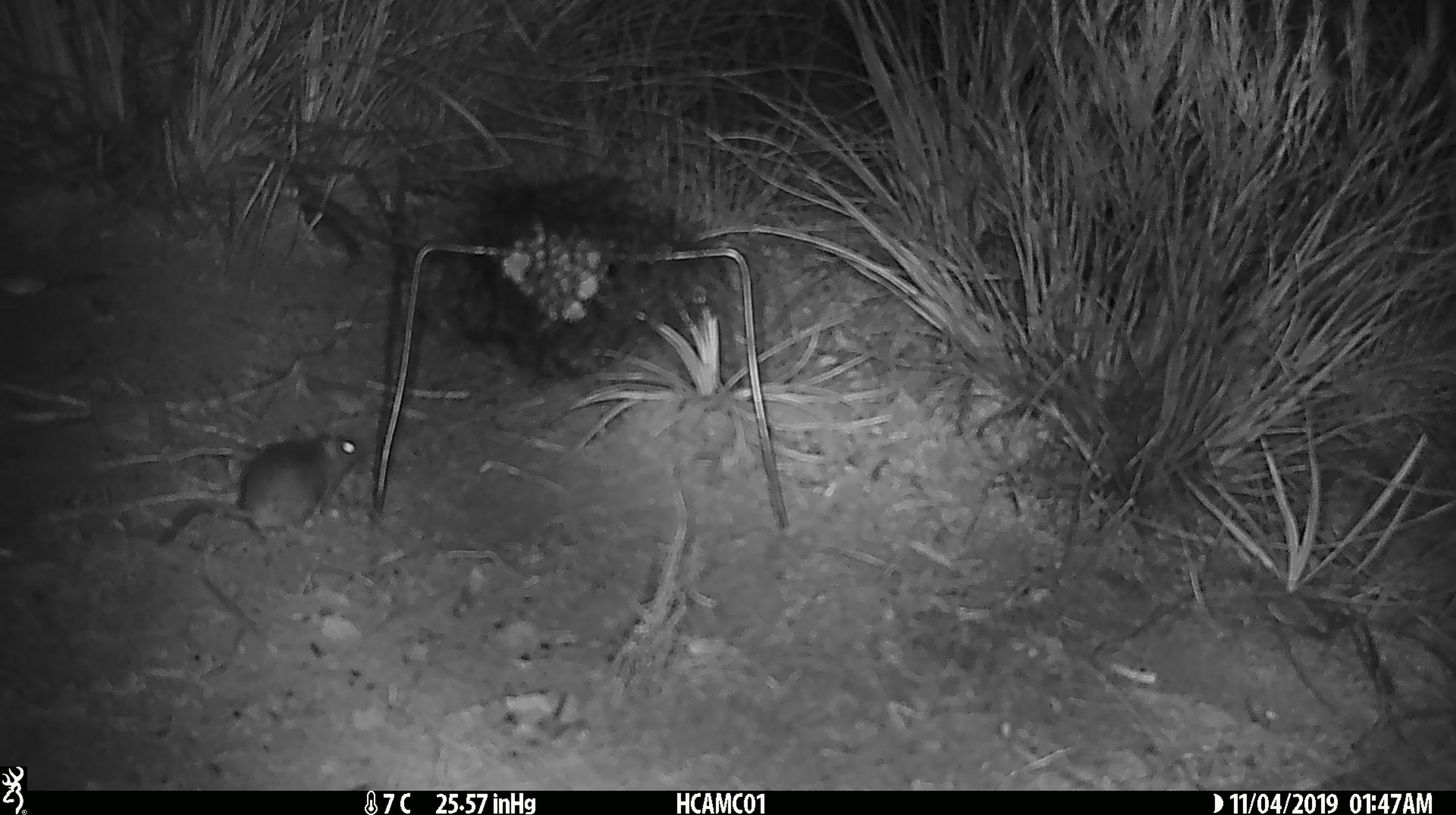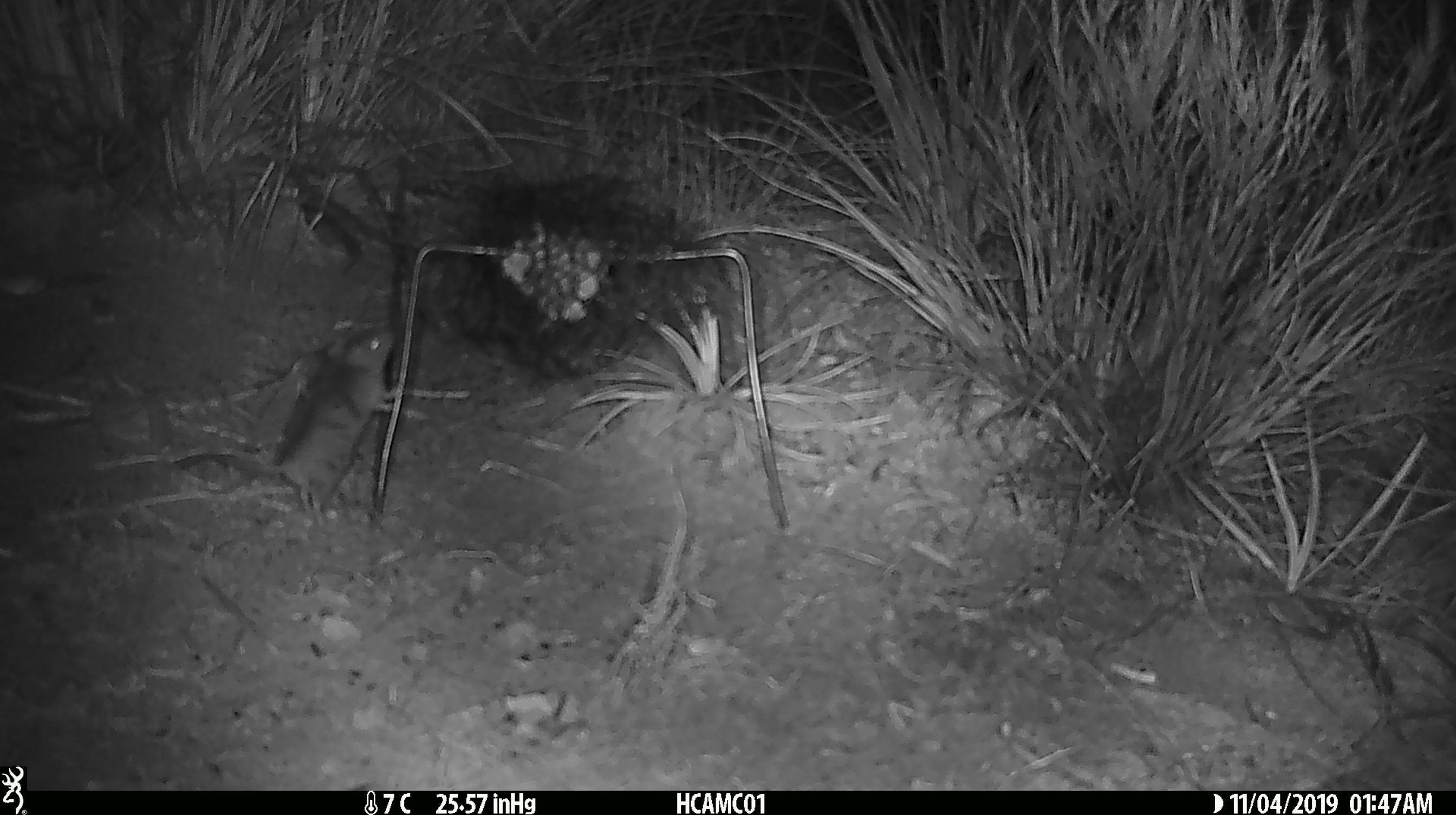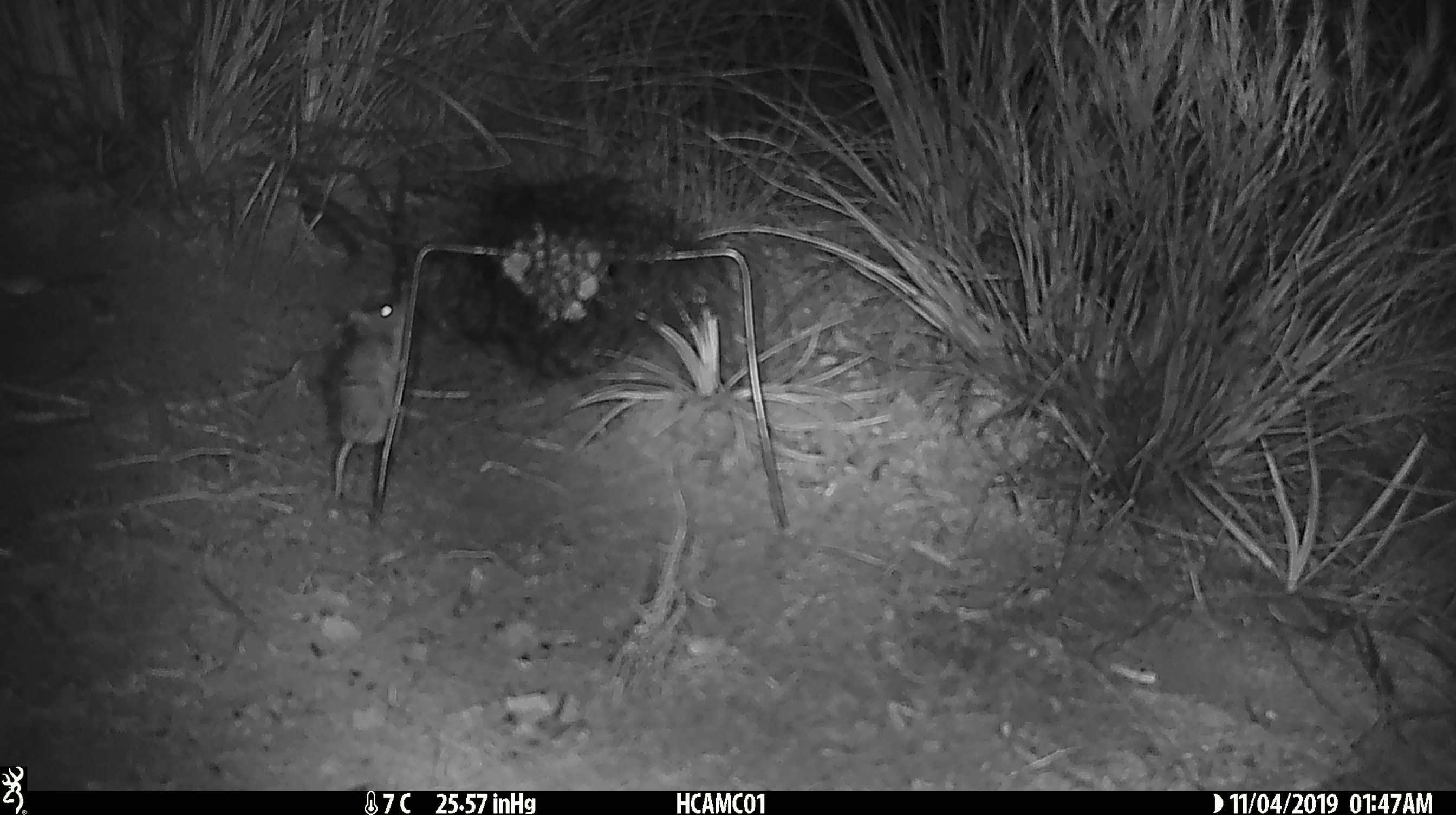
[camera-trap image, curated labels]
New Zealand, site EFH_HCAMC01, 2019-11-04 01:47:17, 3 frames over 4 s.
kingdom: Animalia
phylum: Chordata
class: Mammalia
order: Rodentia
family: Muridae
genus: Mus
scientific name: Mus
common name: mouse